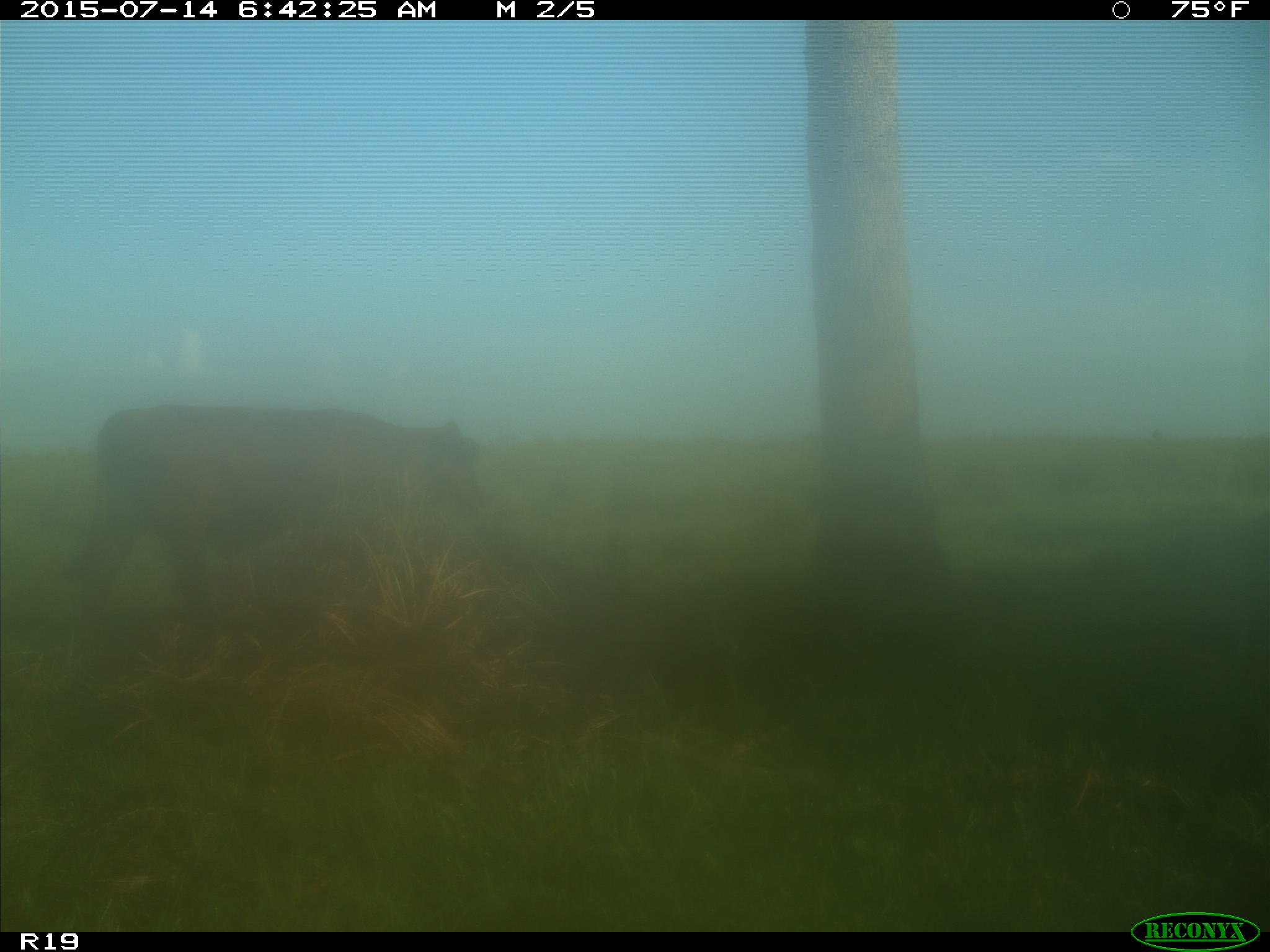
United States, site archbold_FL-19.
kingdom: Animalia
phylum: Chordata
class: Mammalia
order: Artiodactyla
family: Bovidae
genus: Bos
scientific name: Bos taurus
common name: domestic cow